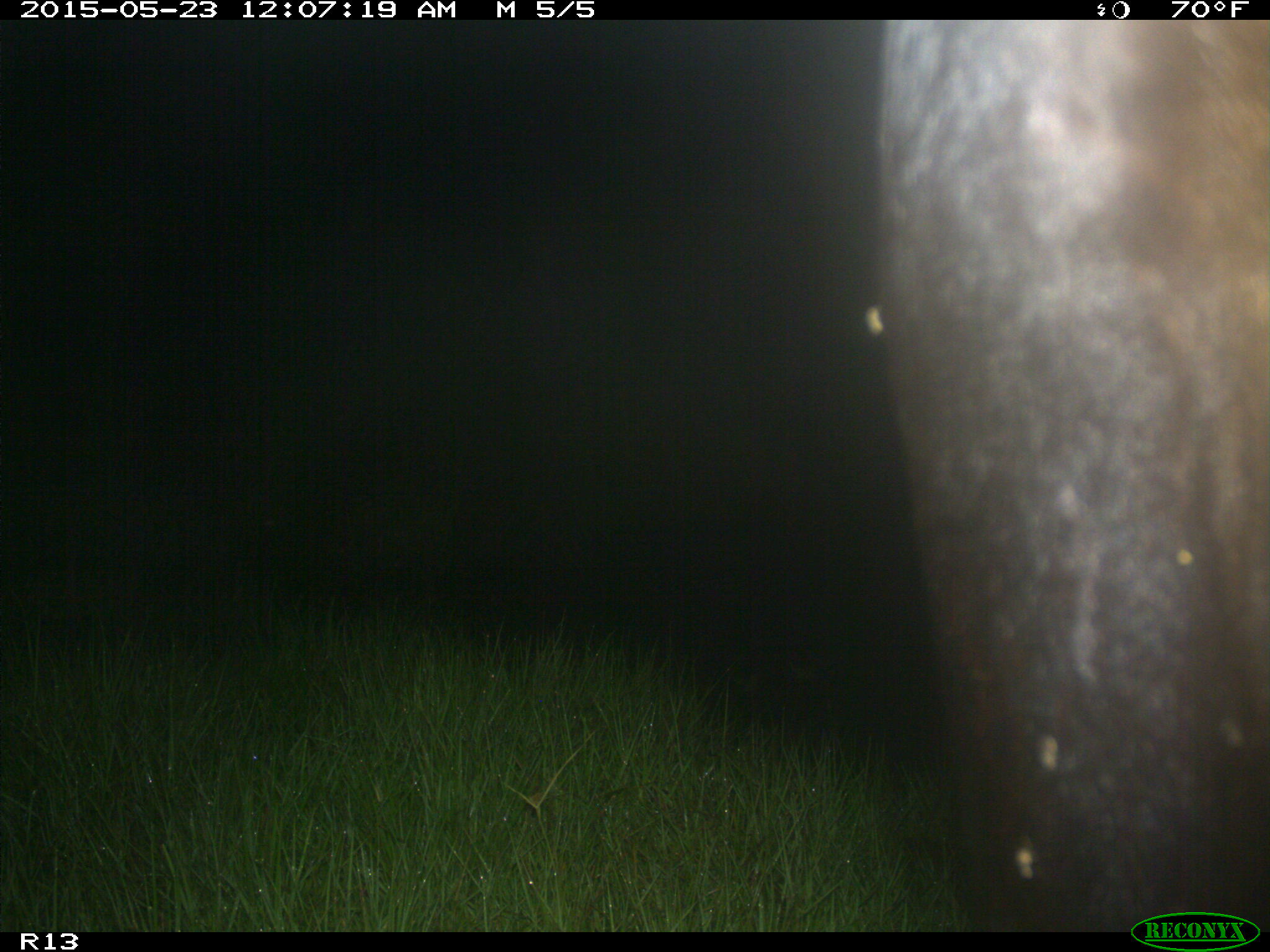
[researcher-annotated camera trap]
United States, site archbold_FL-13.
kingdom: Animalia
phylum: Chordata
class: Mammalia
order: Artiodactyla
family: Bovidae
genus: Bos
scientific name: Bos taurus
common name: domestic cow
Bos taurus (domestic cow).